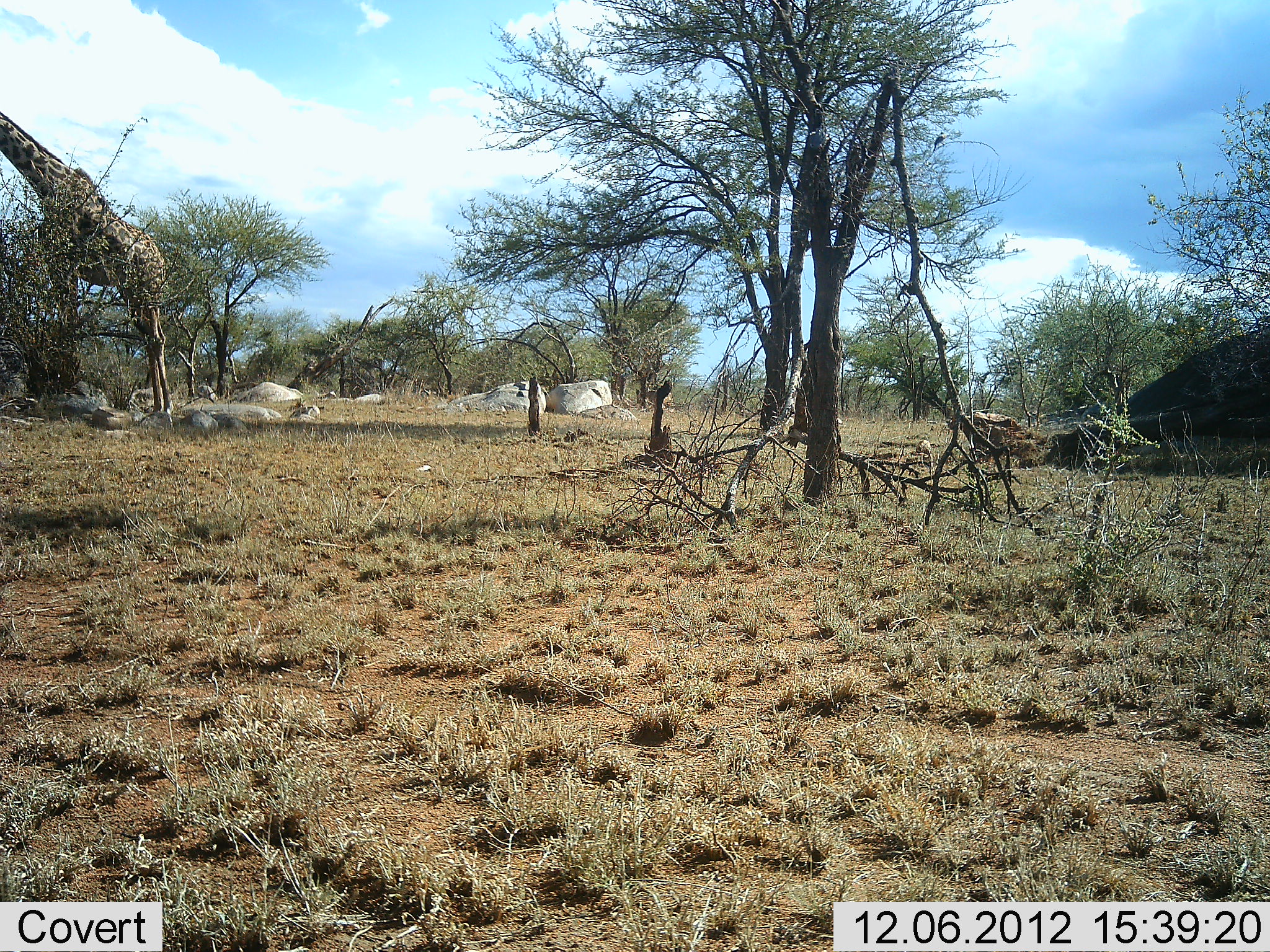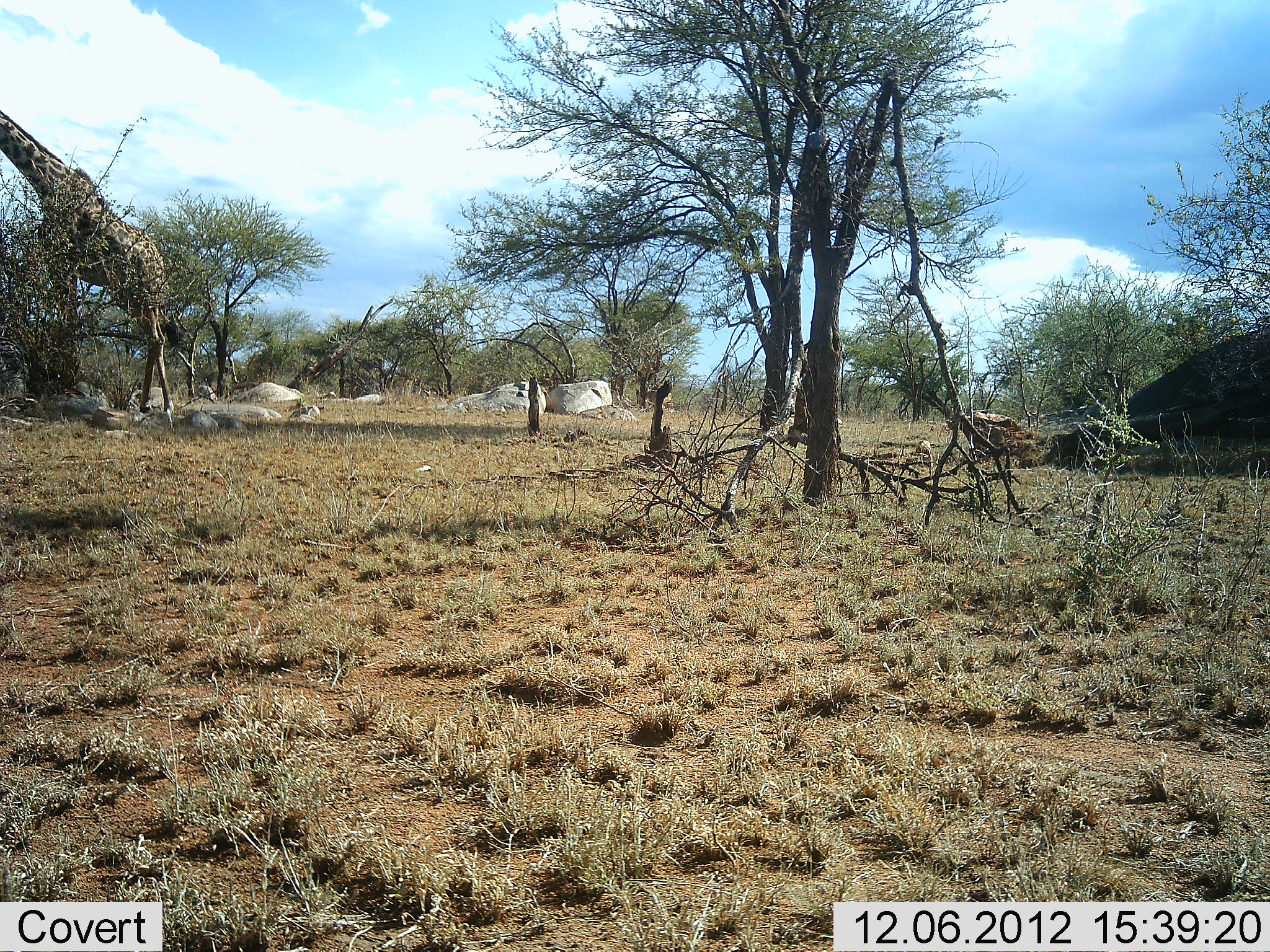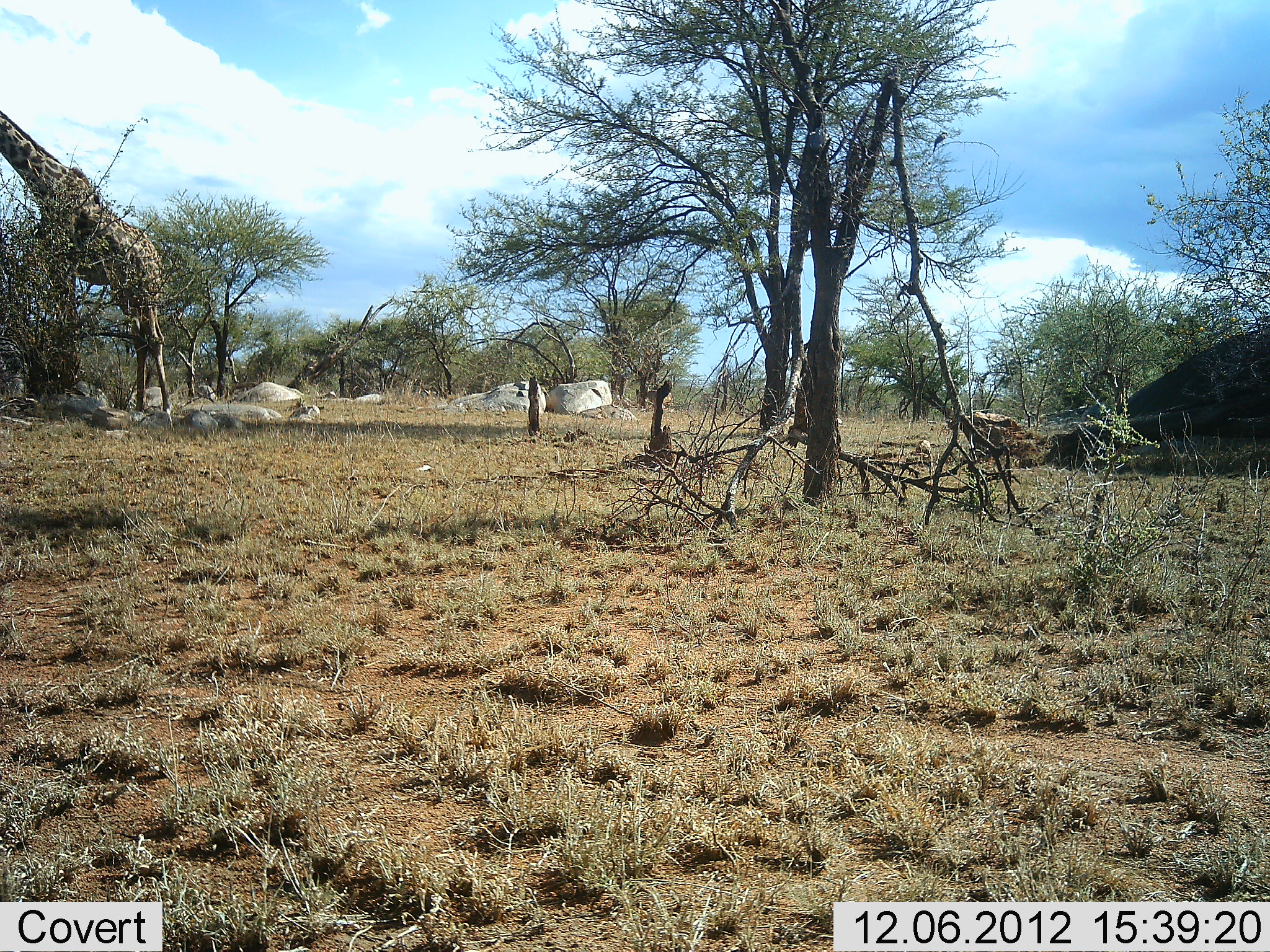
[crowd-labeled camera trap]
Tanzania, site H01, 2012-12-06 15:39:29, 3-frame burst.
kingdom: Animalia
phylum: Chordata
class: Mammalia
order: Artiodactyla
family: Giraffidae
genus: Giraffa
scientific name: Giraffa camelopardalis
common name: giraffe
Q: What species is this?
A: Giraffe (Giraffa camelopardalis).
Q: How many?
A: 1.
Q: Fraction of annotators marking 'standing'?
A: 62%.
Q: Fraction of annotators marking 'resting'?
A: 4%.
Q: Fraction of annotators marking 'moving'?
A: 12%.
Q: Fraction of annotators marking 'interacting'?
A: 4%.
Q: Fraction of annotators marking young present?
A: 0%.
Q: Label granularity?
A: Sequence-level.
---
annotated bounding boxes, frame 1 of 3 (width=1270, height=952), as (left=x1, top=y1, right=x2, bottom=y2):
animal: (left=0, top=112, right=175, bottom=419); (left=934, top=130, right=946, bottom=149)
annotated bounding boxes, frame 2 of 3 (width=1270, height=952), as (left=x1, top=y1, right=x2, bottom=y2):
animal: (left=0, top=109, right=185, bottom=418); (left=934, top=131, right=946, bottom=150)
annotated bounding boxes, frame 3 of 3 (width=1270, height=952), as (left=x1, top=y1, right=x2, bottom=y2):
animal: (left=0, top=110, right=174, bottom=416); (left=934, top=129, right=949, bottom=153)